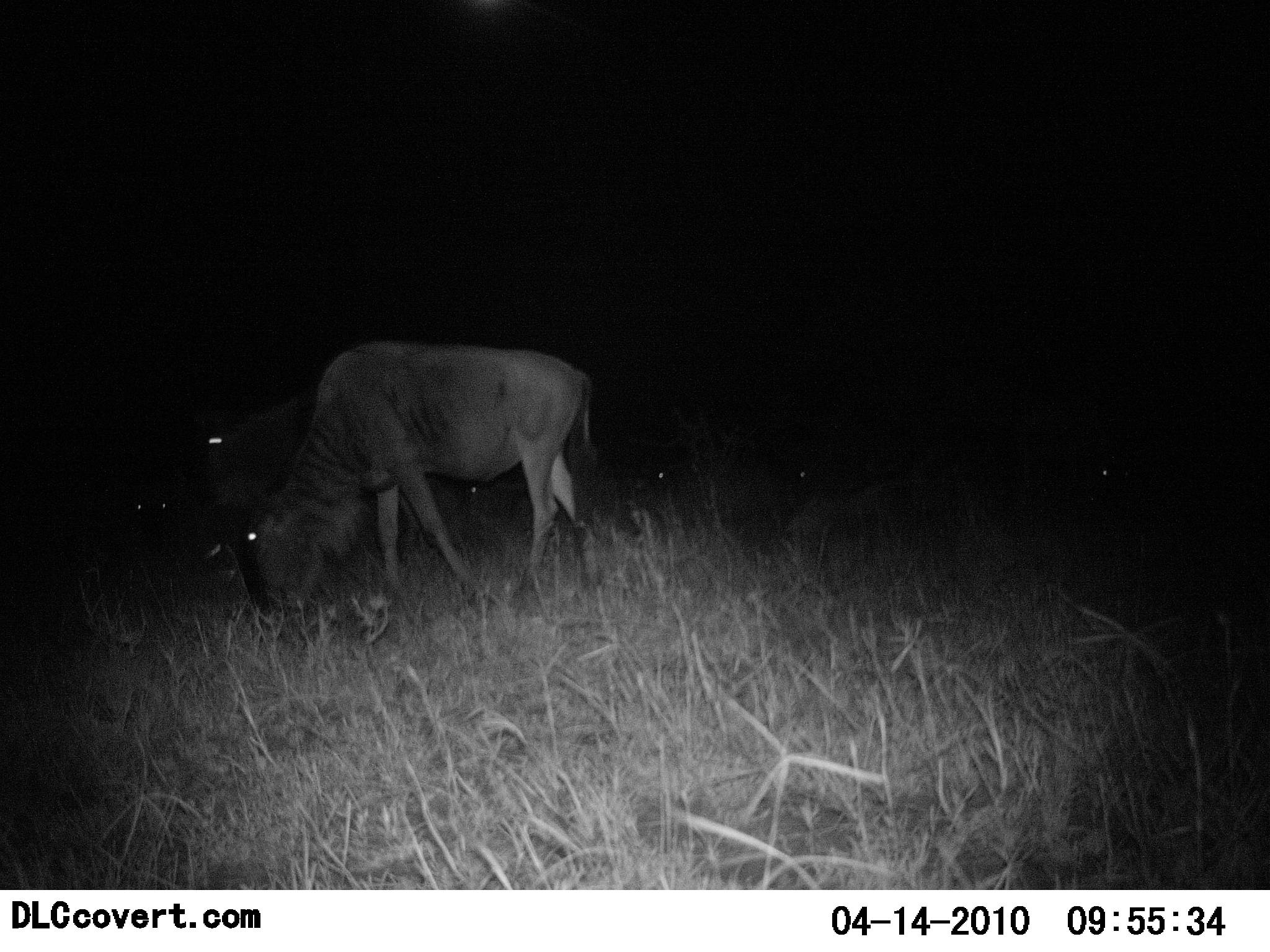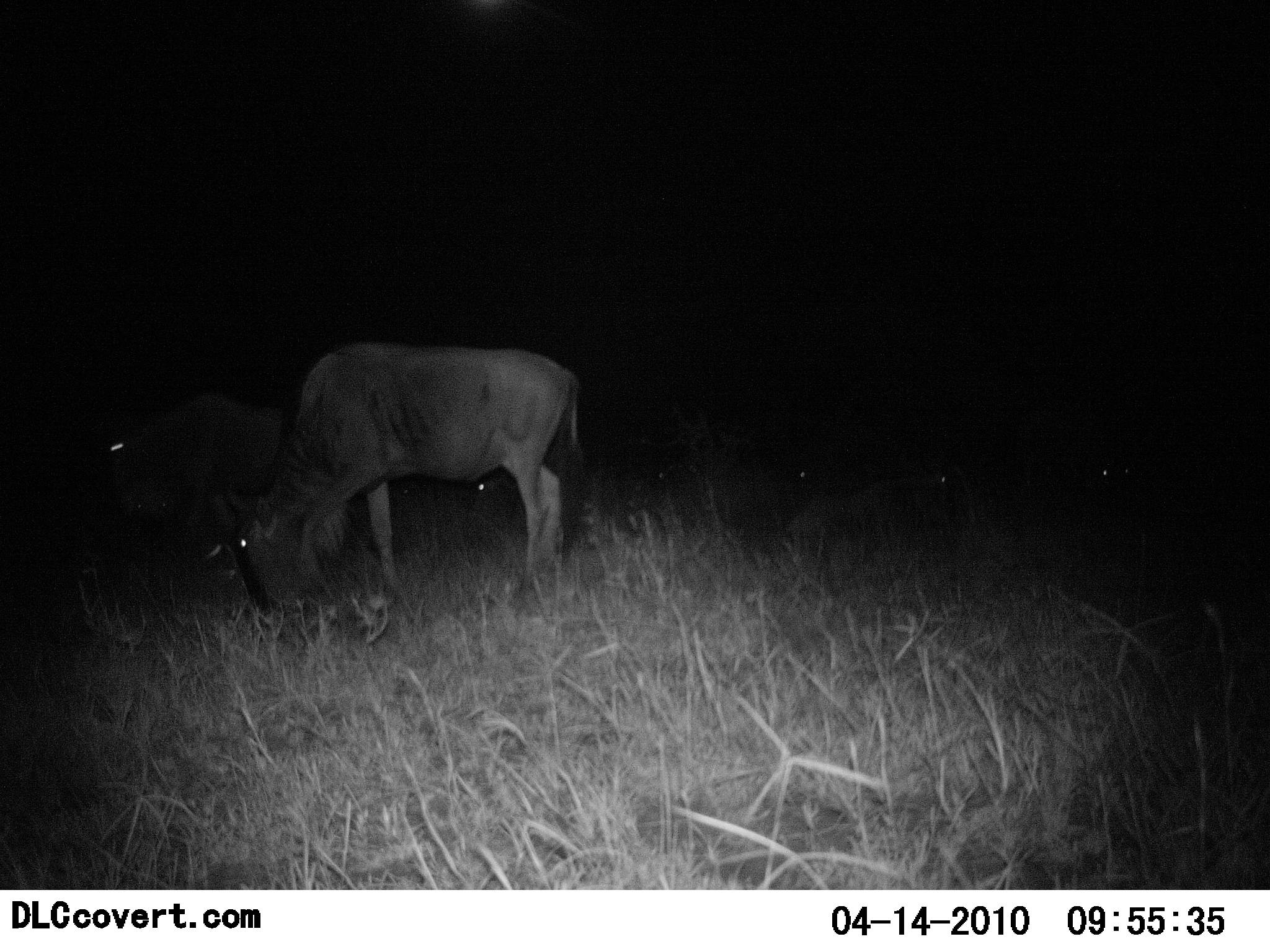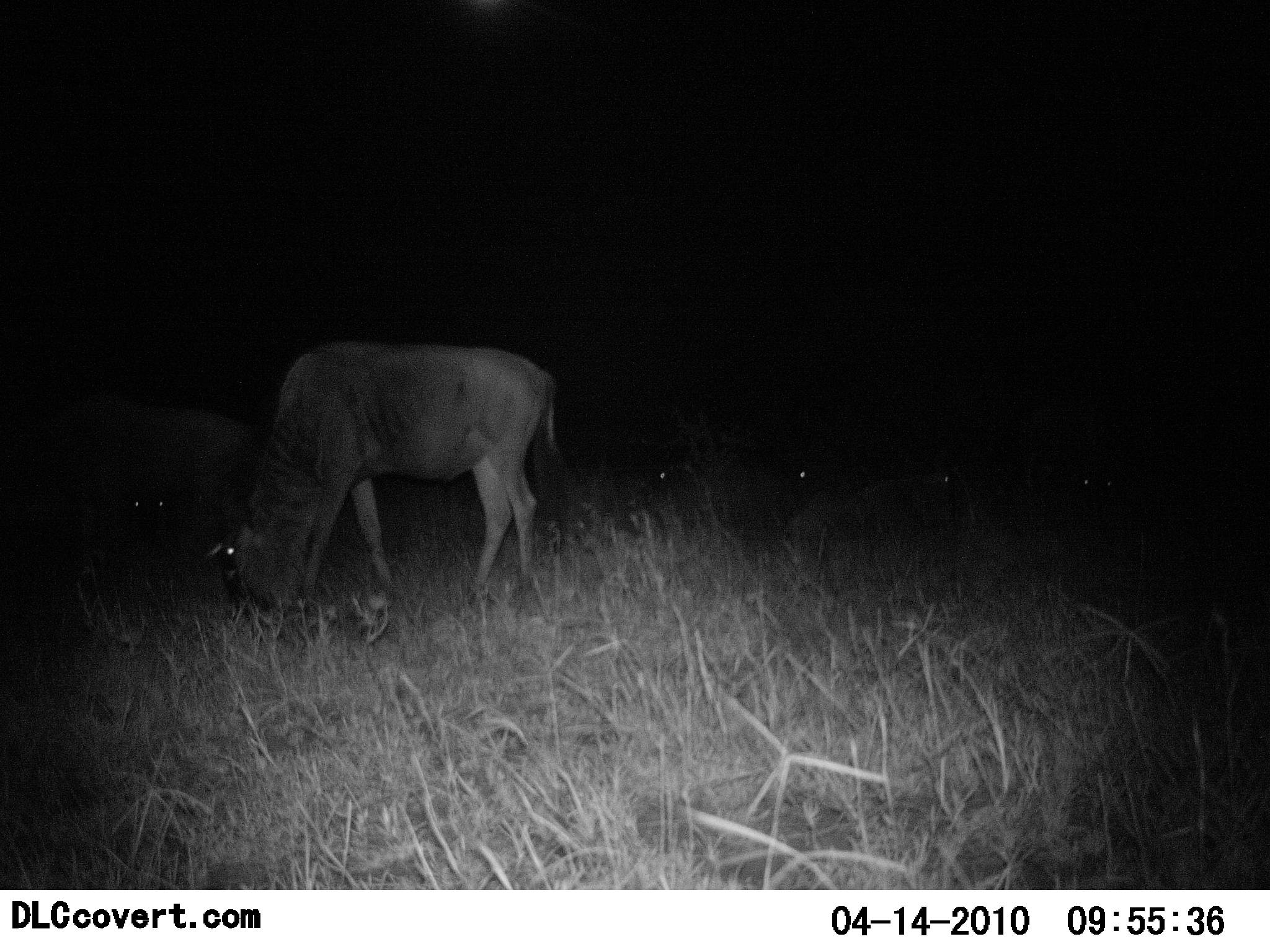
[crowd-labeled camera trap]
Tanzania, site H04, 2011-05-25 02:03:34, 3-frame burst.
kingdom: Animalia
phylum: Chordata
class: Mammalia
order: Artiodactyla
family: Bovidae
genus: Connochaetes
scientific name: Connochaetes taurinus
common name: blue wildebeest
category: wildebeest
Wildebeest (blue wildebeest) (Connochaetes taurinus), count 2. Behavior (volunteer vote fractions): standing 15%, resting 8%, moving 15%, interacting 0%. Young present (vote fraction): 0%. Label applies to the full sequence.